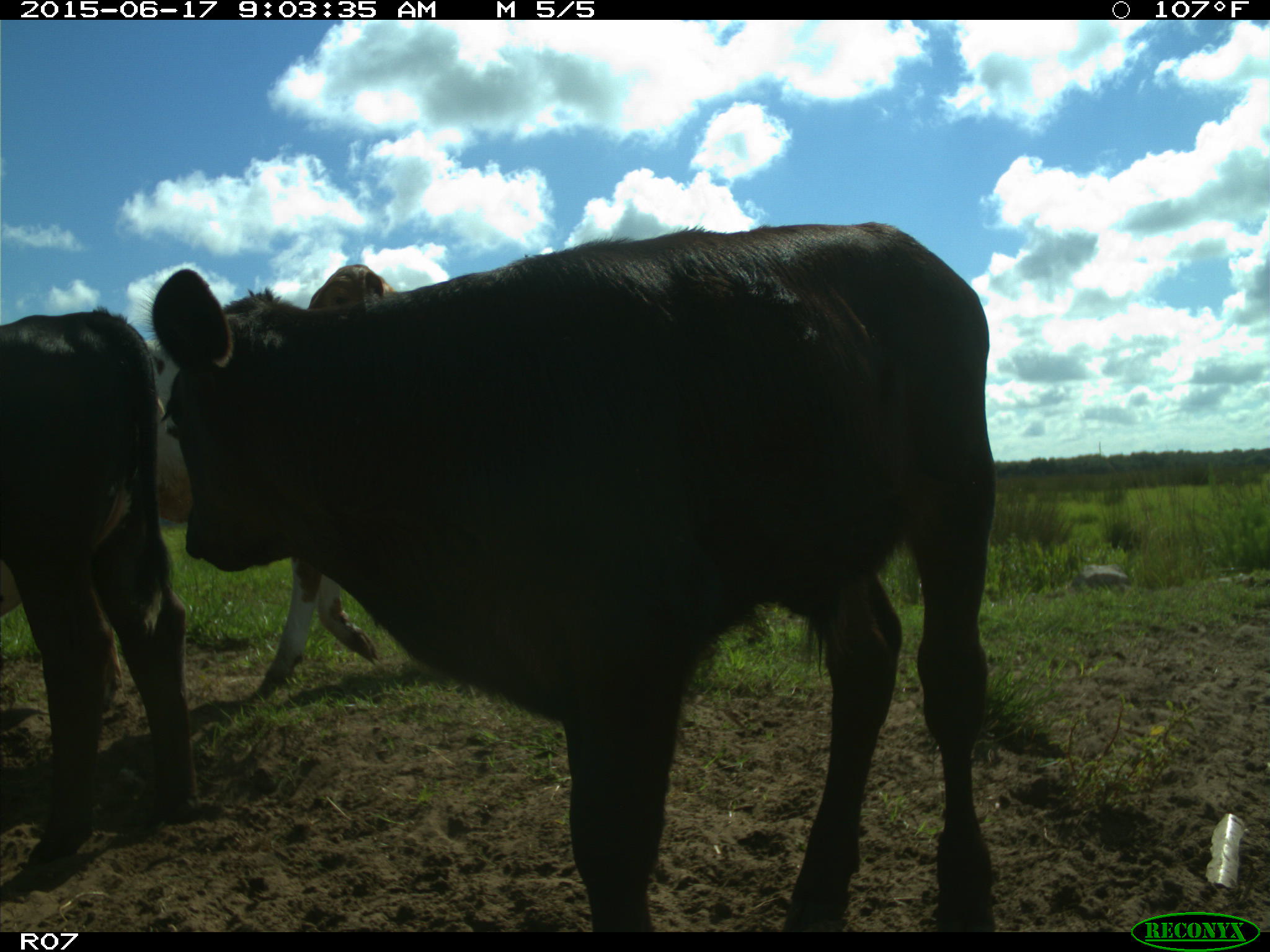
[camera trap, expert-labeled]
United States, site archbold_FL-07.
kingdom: Animalia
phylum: Chordata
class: Mammalia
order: Artiodactyla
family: Bovidae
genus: Bos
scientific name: Bos taurus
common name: domestic cow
Bos taurus (domestic cow).